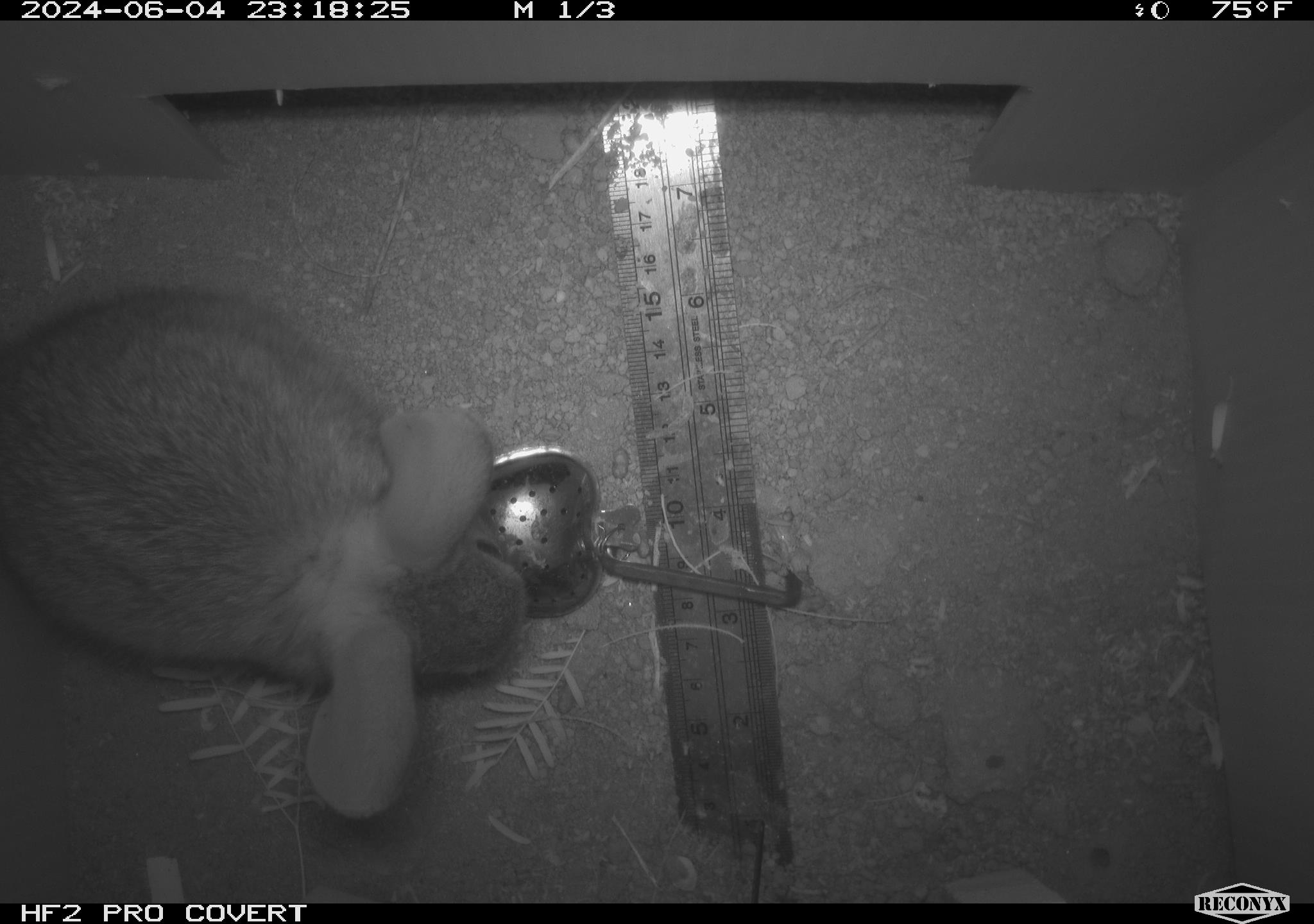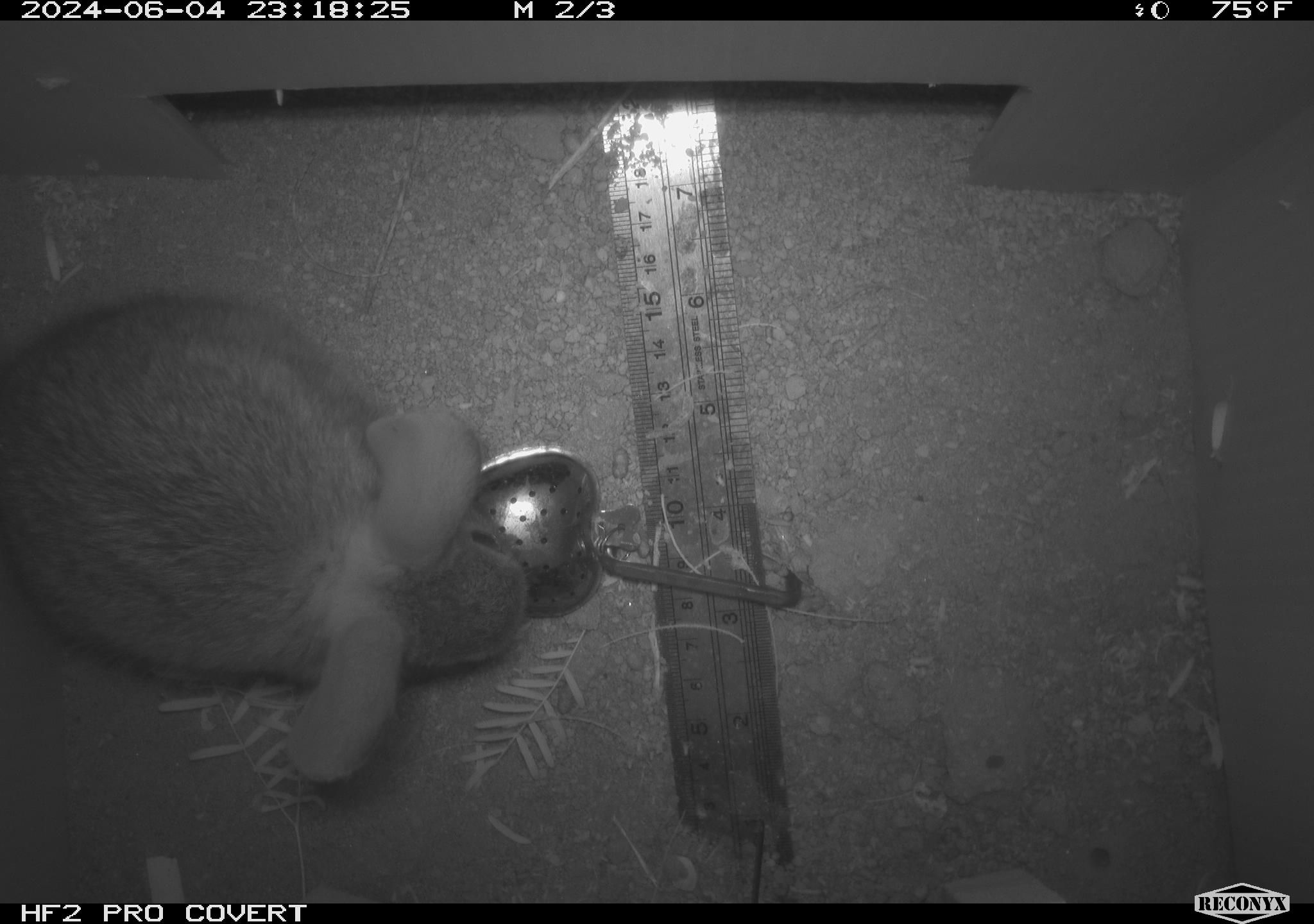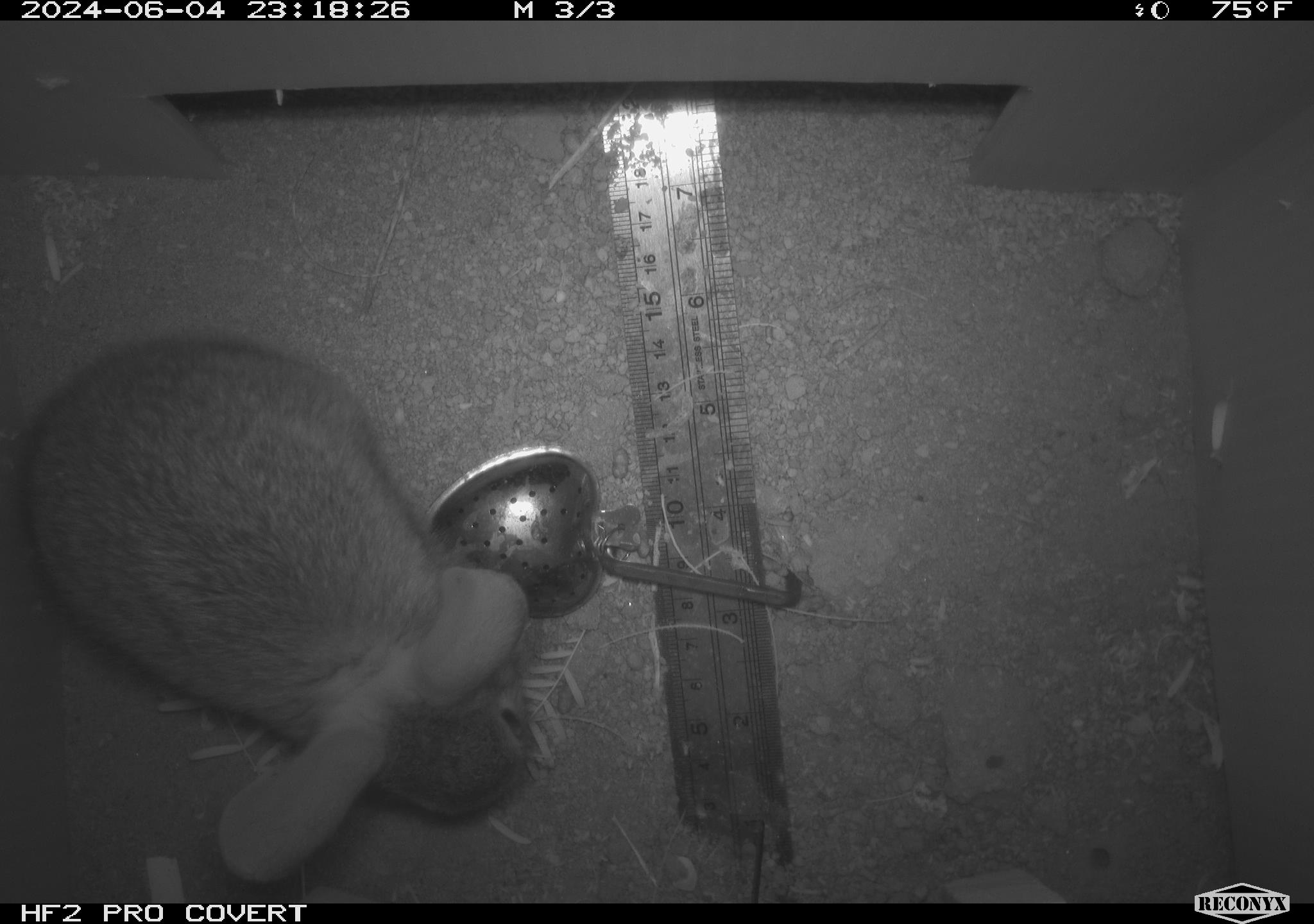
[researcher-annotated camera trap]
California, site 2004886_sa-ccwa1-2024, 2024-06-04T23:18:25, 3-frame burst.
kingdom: Animalia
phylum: Chordata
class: Mammalia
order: Lagomorpha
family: Leporidae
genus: Sylvilagus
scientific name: Sylvilagus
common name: cottontail rabbits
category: sylvilagus species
Sylvilagus species (cottontail rabbits) (Sylvilagus).